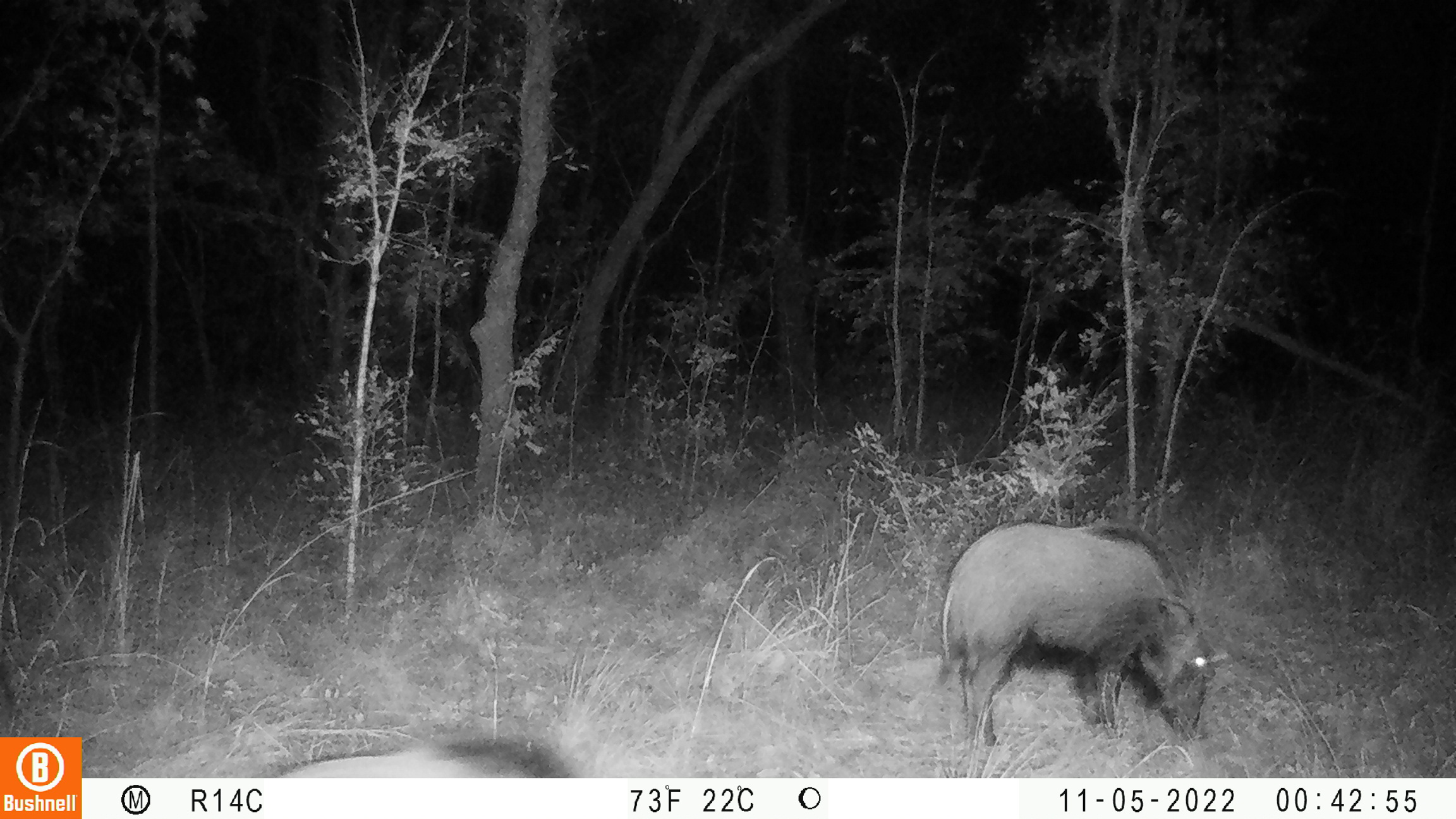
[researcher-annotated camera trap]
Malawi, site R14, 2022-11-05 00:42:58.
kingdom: Animalia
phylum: Chordata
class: Mammalia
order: Artiodactyla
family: Suidae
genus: Potamochoerus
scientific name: Potamochoerus larvatus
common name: bushpig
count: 2